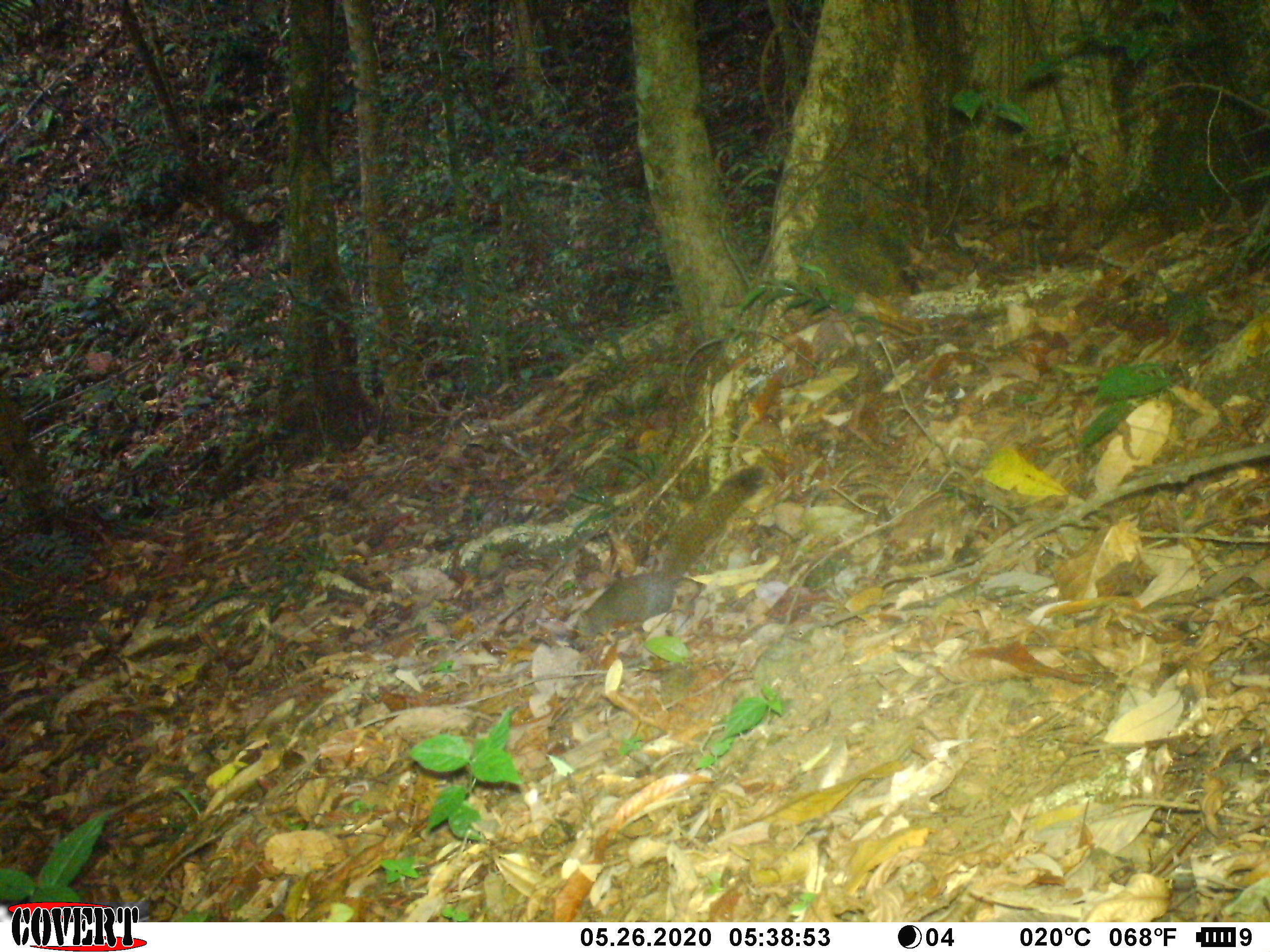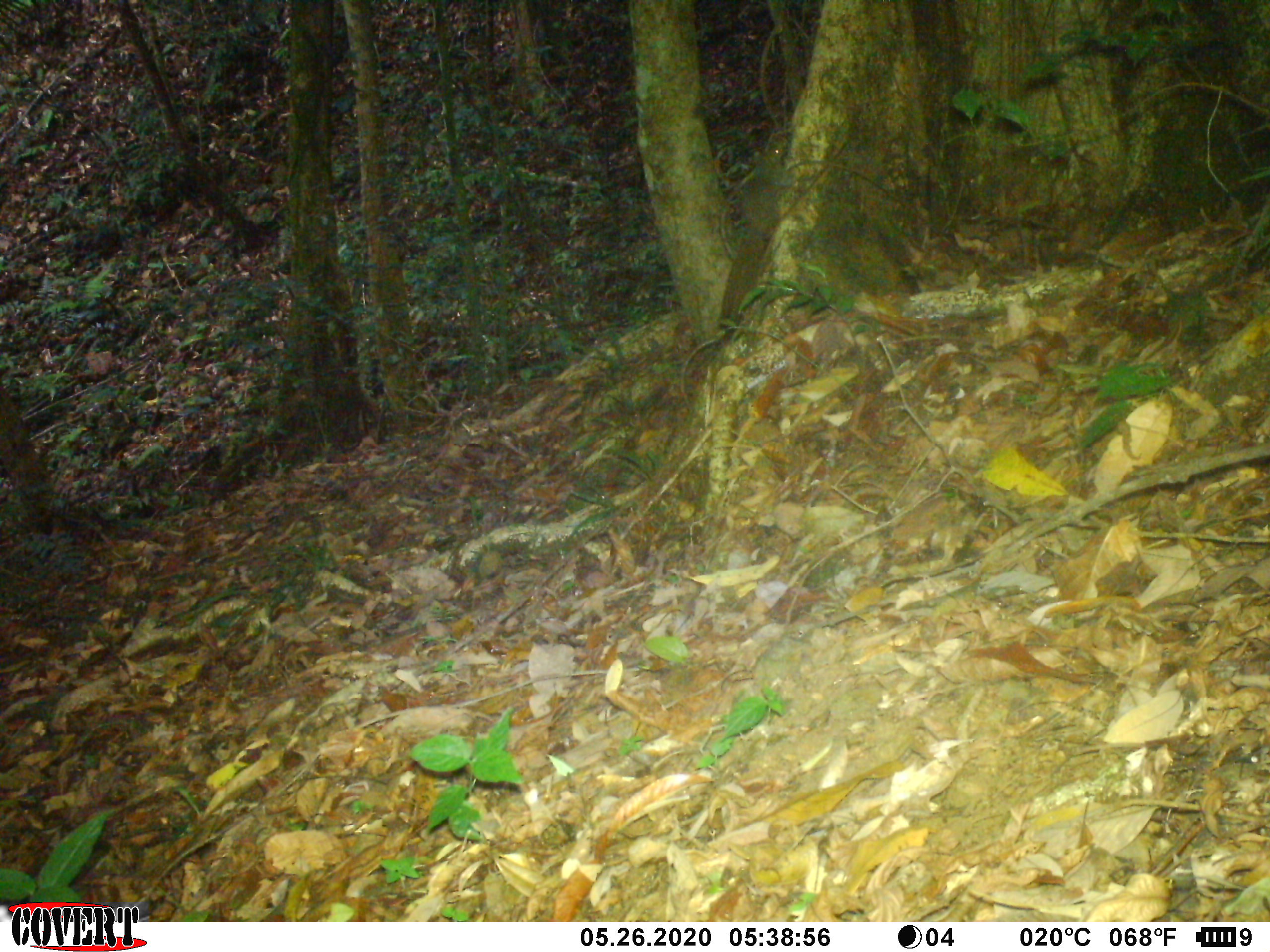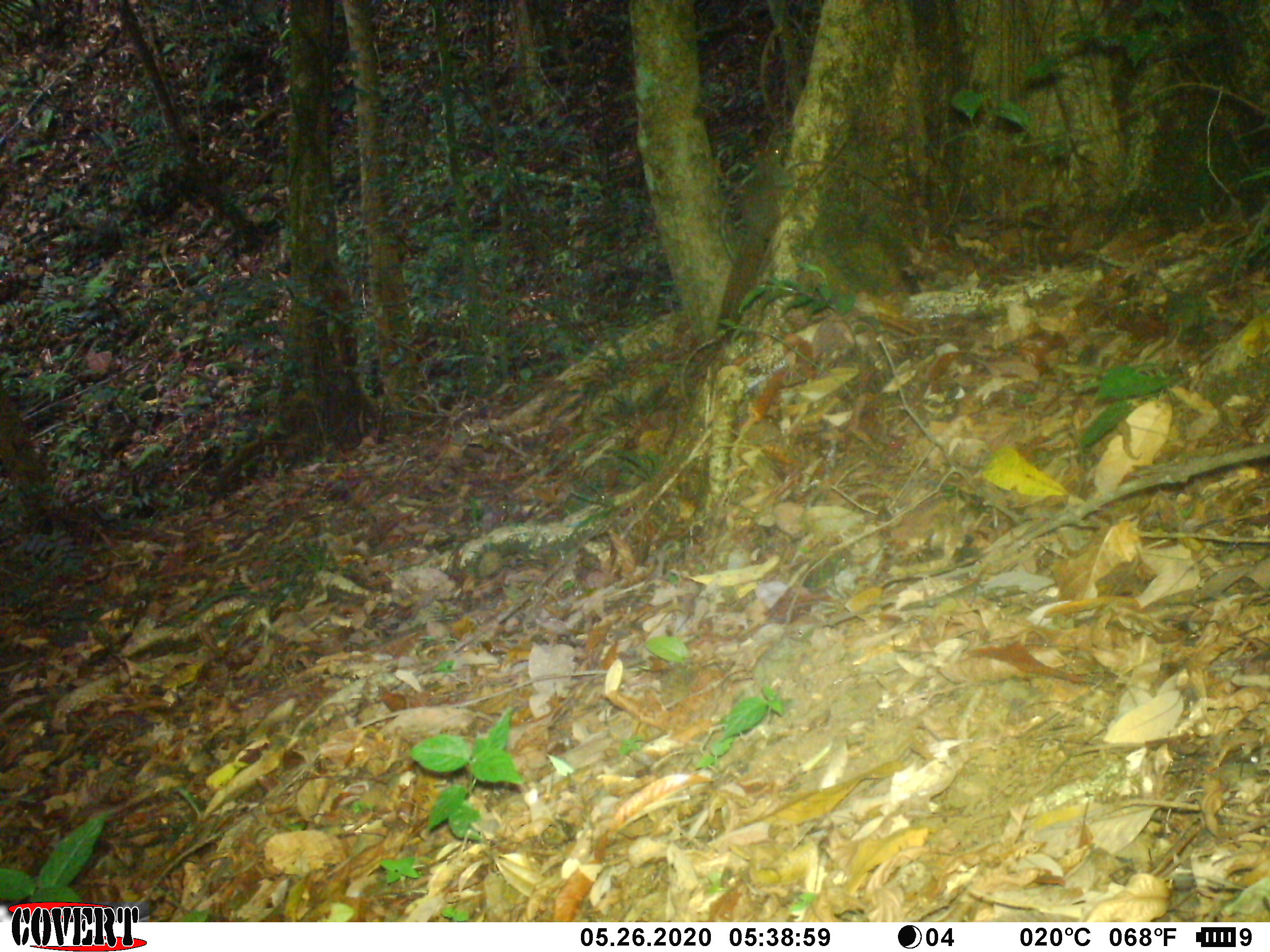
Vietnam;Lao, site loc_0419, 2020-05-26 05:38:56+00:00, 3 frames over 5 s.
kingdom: Animalia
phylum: Chordata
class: Mammalia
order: Rodentia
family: Sciuridae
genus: Callosciurus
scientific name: Callosciurus erythraeus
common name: pallas's squirrel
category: pallass squirrel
Pallass squirrel (pallas's squirrel) (Callosciurus erythraeus). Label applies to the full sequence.